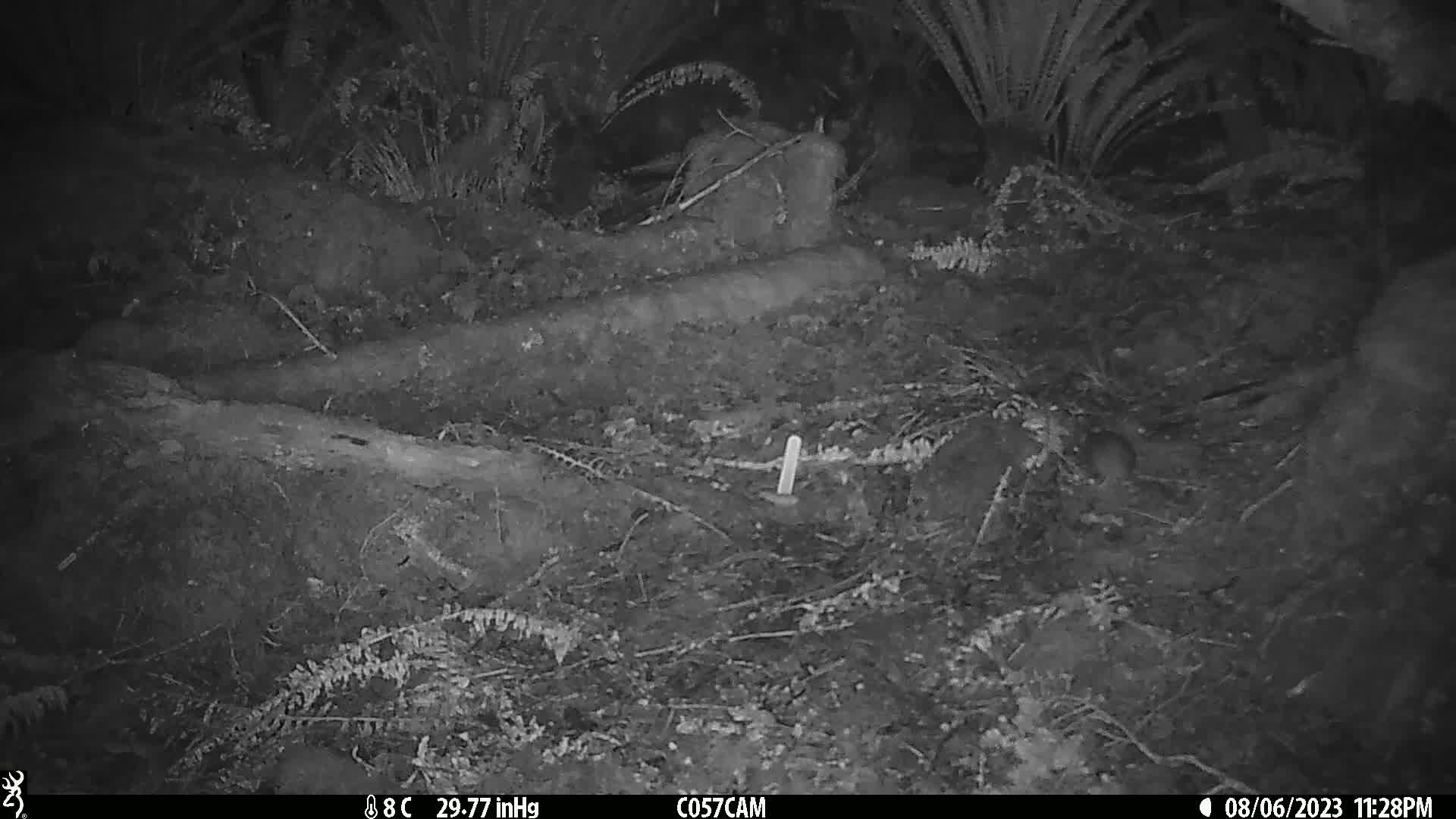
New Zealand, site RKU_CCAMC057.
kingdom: Animalia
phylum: Chordata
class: Mammalia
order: Rodentia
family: Muridae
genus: Rattus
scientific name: Rattus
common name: rat